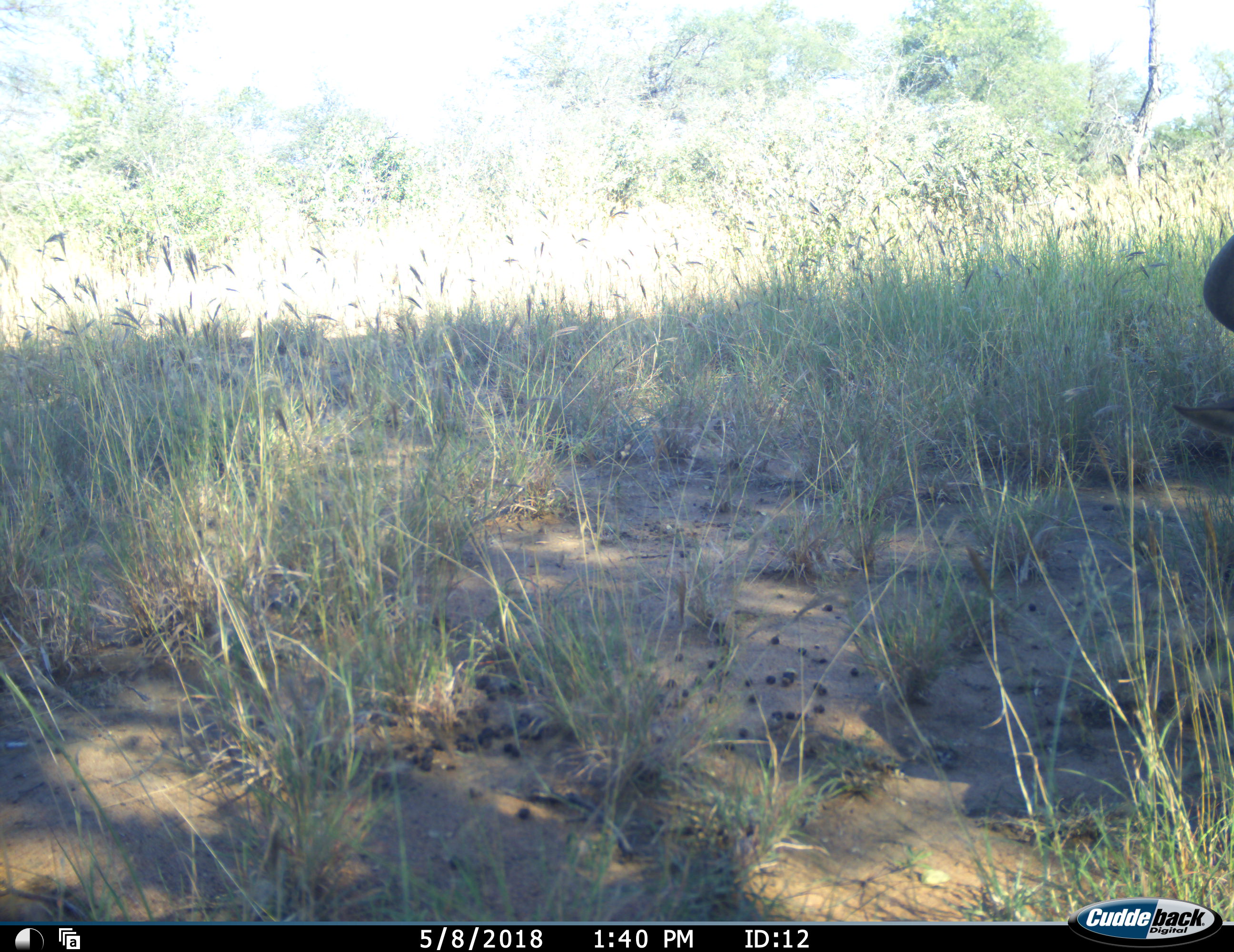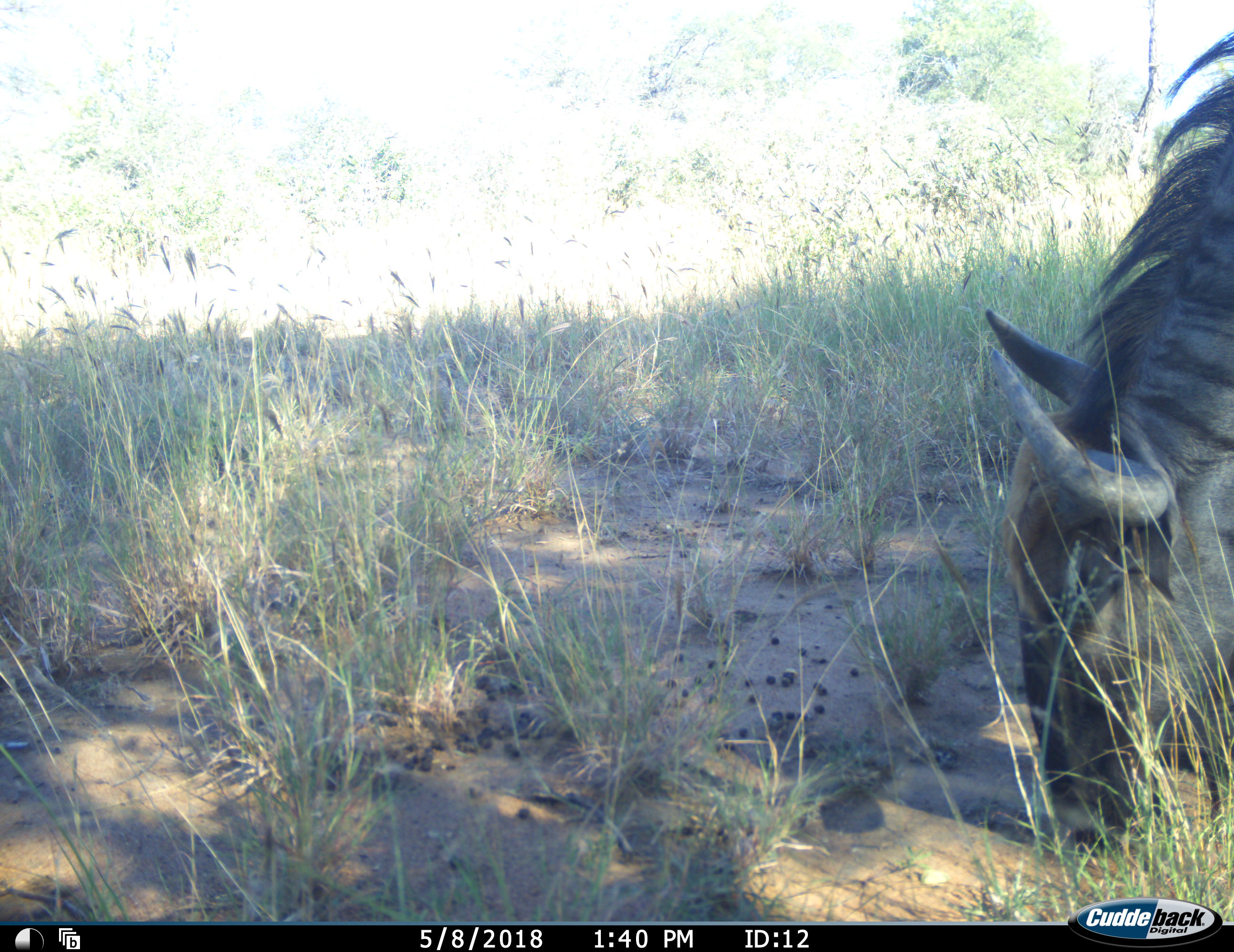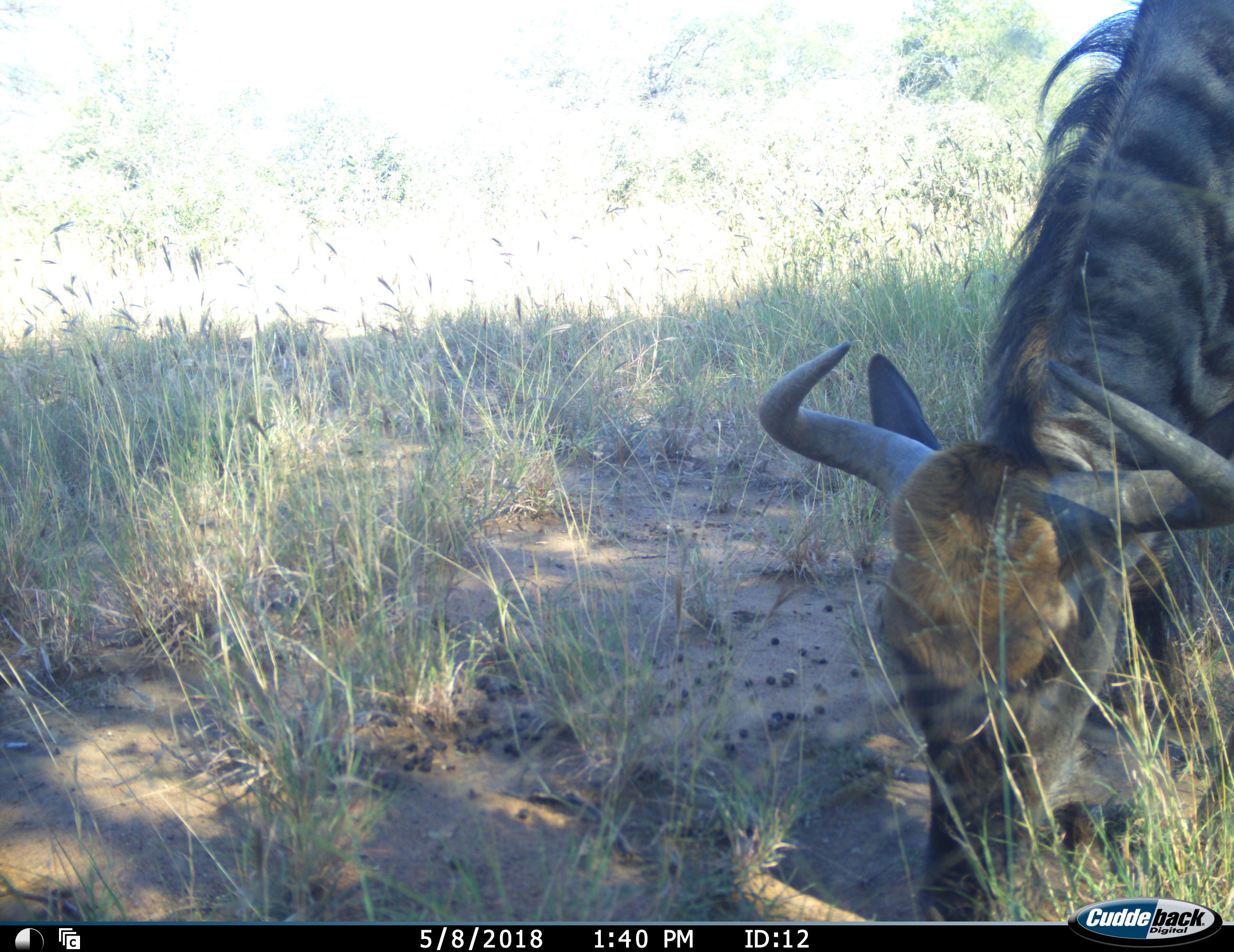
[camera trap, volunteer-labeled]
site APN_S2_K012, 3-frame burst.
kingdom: Animalia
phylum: Chordata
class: Mammalia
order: Artiodactyla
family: Bovidae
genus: Connochaetes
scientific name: Connochaetes taurinus taurinus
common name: blue wildebeest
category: wildebeestblue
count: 1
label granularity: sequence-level